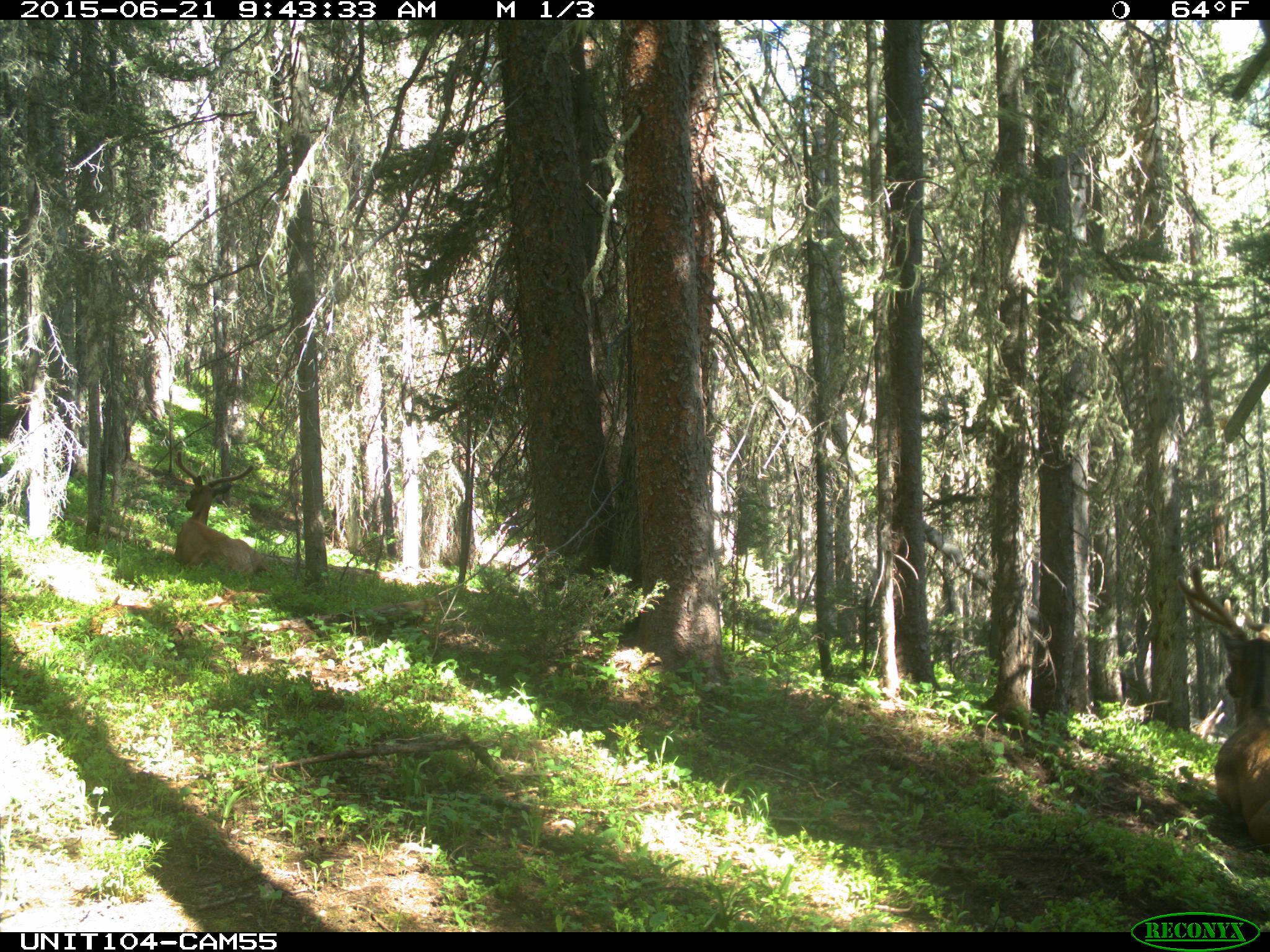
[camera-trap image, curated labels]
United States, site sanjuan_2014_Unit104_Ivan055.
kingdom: Animalia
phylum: Chordata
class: Mammalia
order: Artiodactyla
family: Cervidae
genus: Cervus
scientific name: Cervus elaphus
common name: red deer